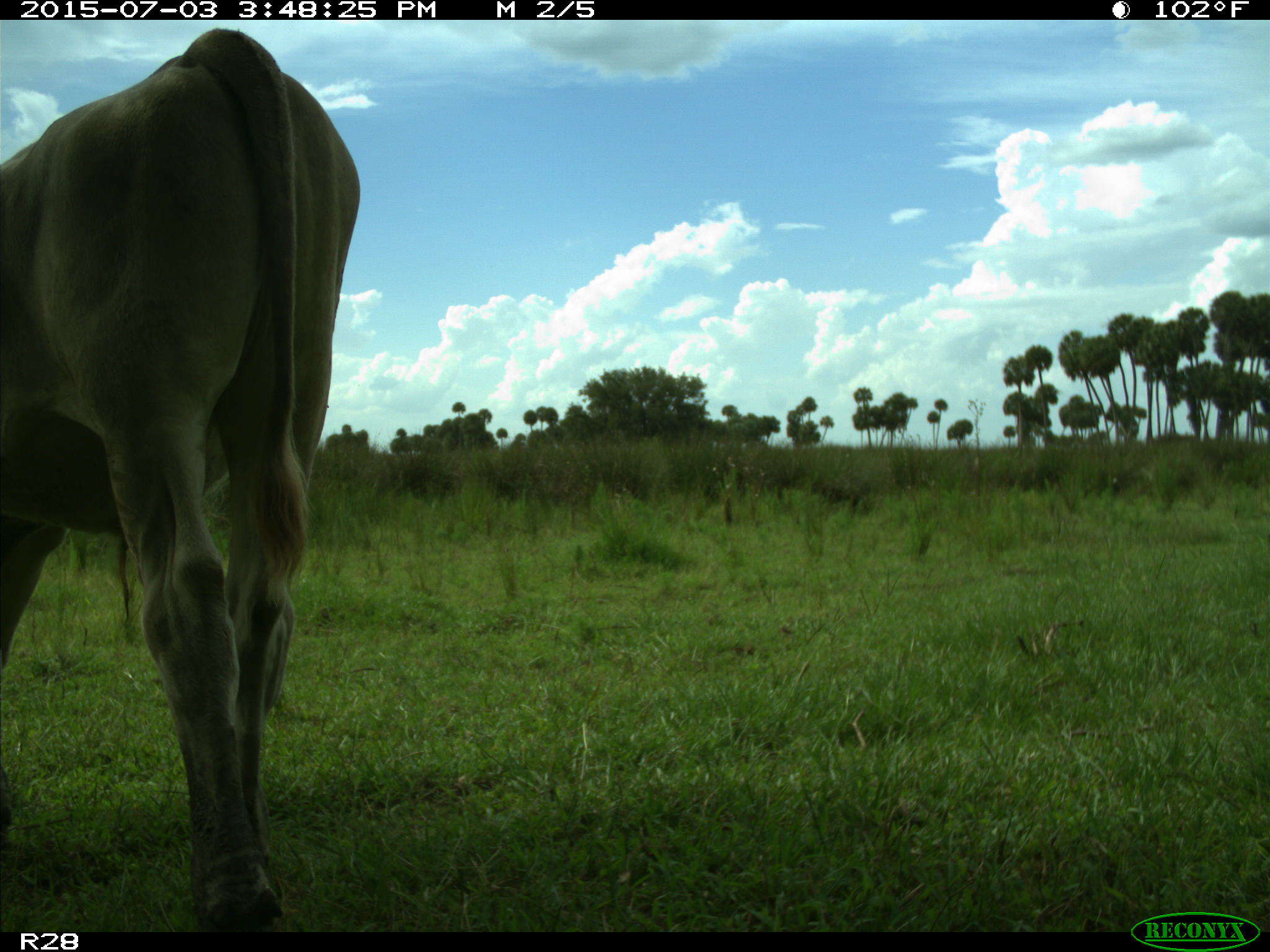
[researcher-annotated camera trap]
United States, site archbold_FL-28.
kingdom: Animalia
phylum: Chordata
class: Mammalia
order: Artiodactyla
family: Bovidae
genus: Bos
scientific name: Bos taurus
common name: domestic cow